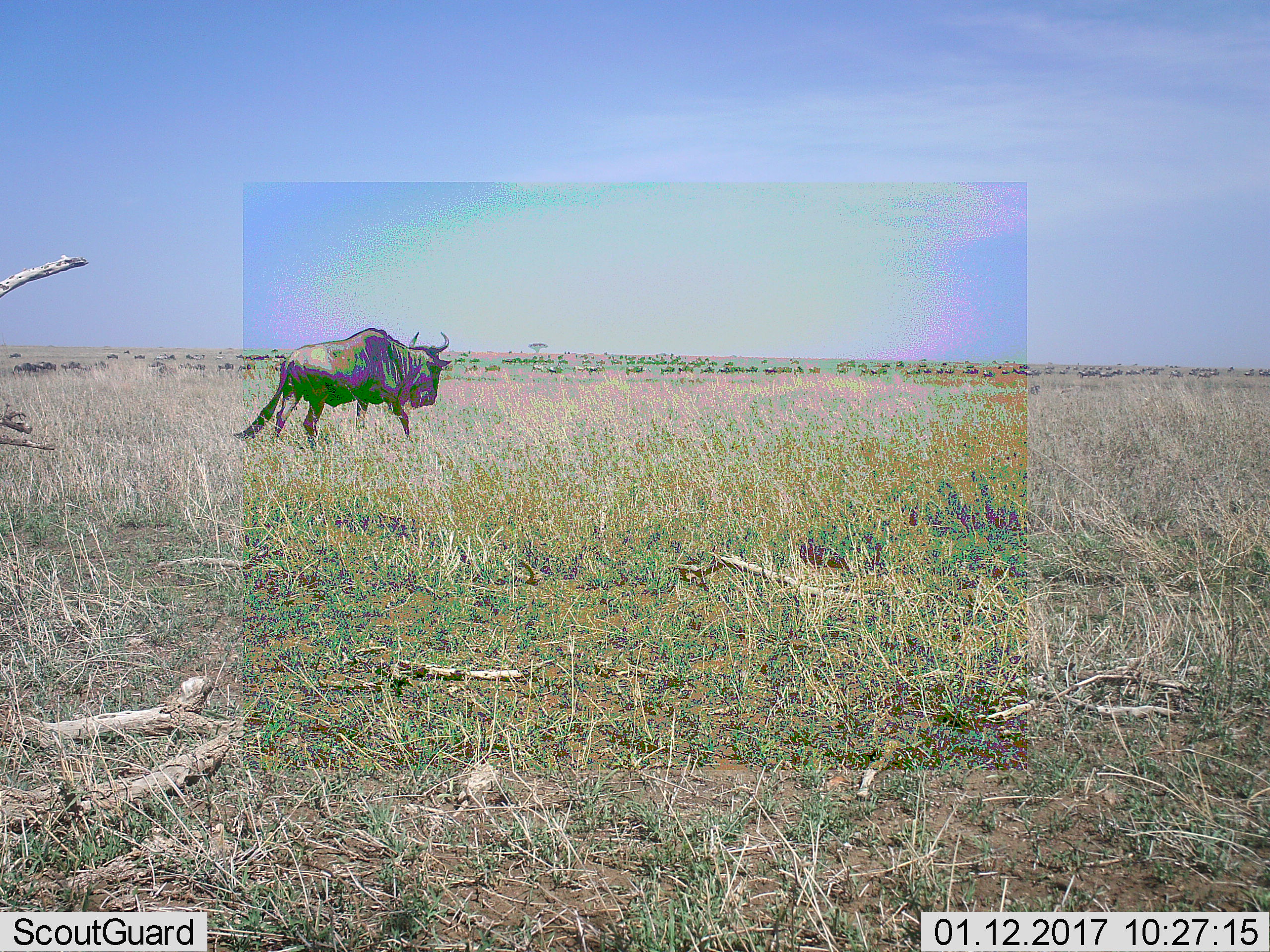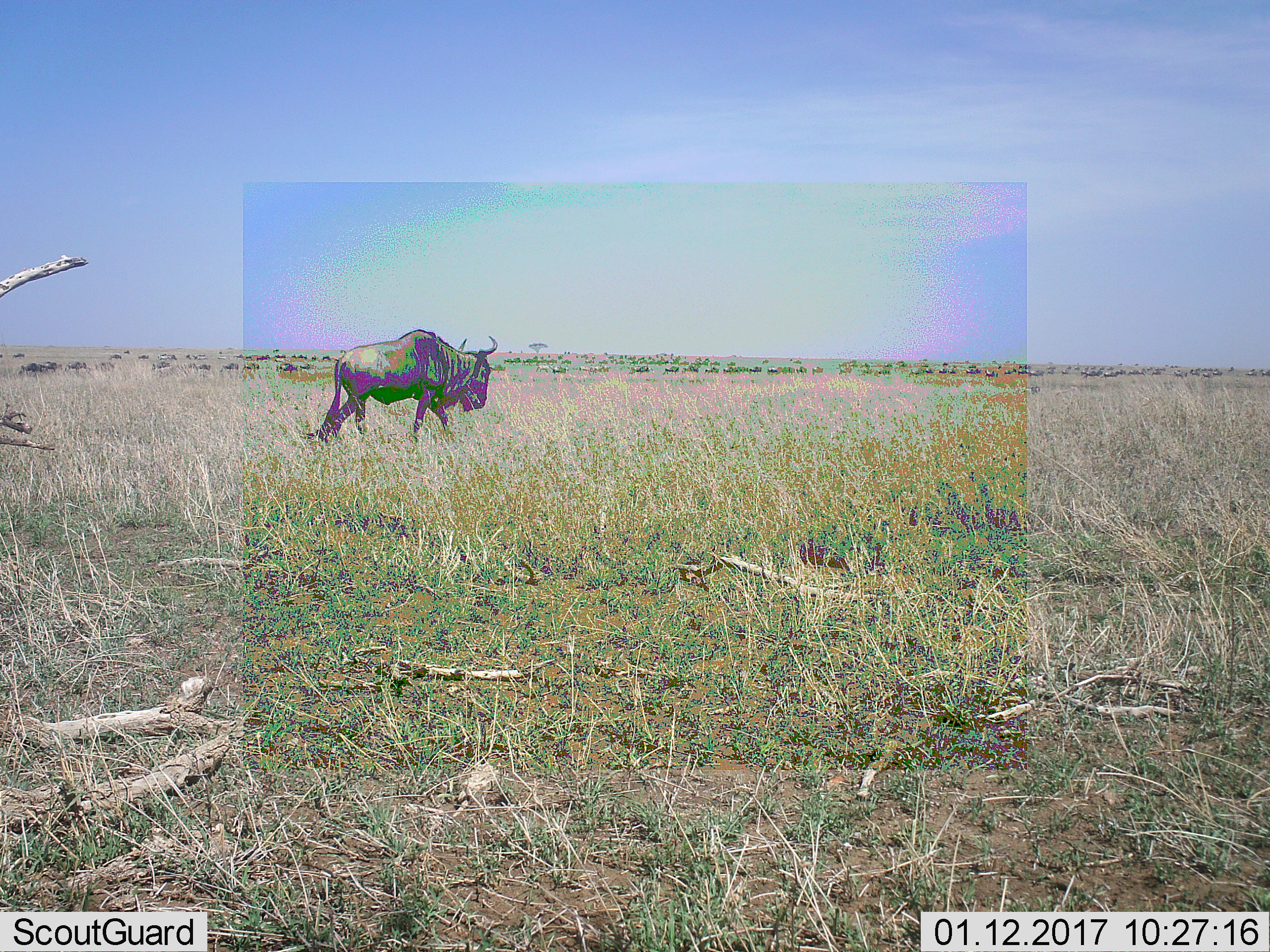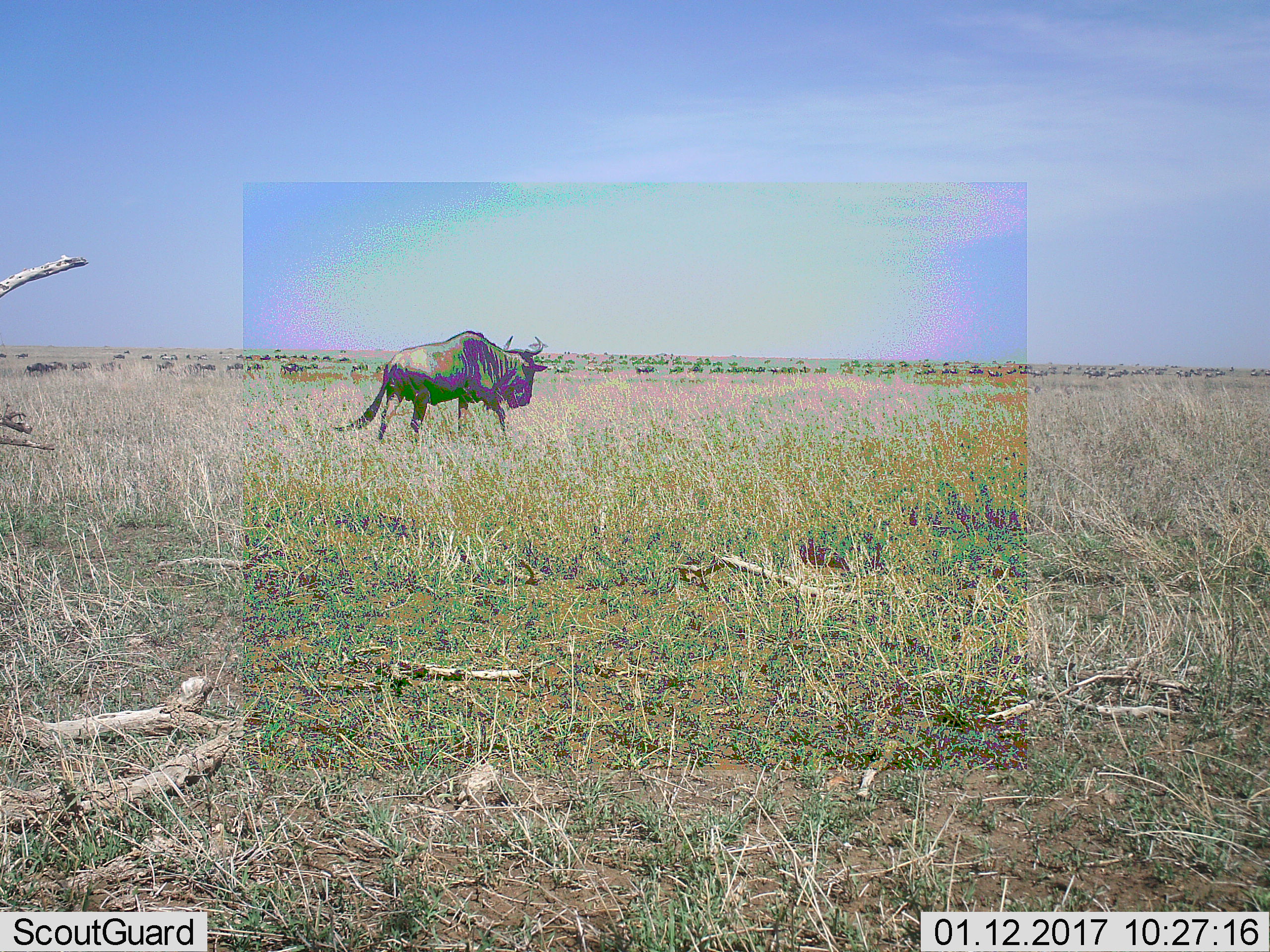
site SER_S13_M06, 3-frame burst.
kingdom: Animalia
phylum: Chordata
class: Mammalia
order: Artiodactyla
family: Bovidae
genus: Connochaetes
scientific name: Connochaetes taurinus taurinus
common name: blue wildebeest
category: wildebeestblue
Wildebeestblue (blue wildebeest) (Connochaetes taurinus taurinus), count 3. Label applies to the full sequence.